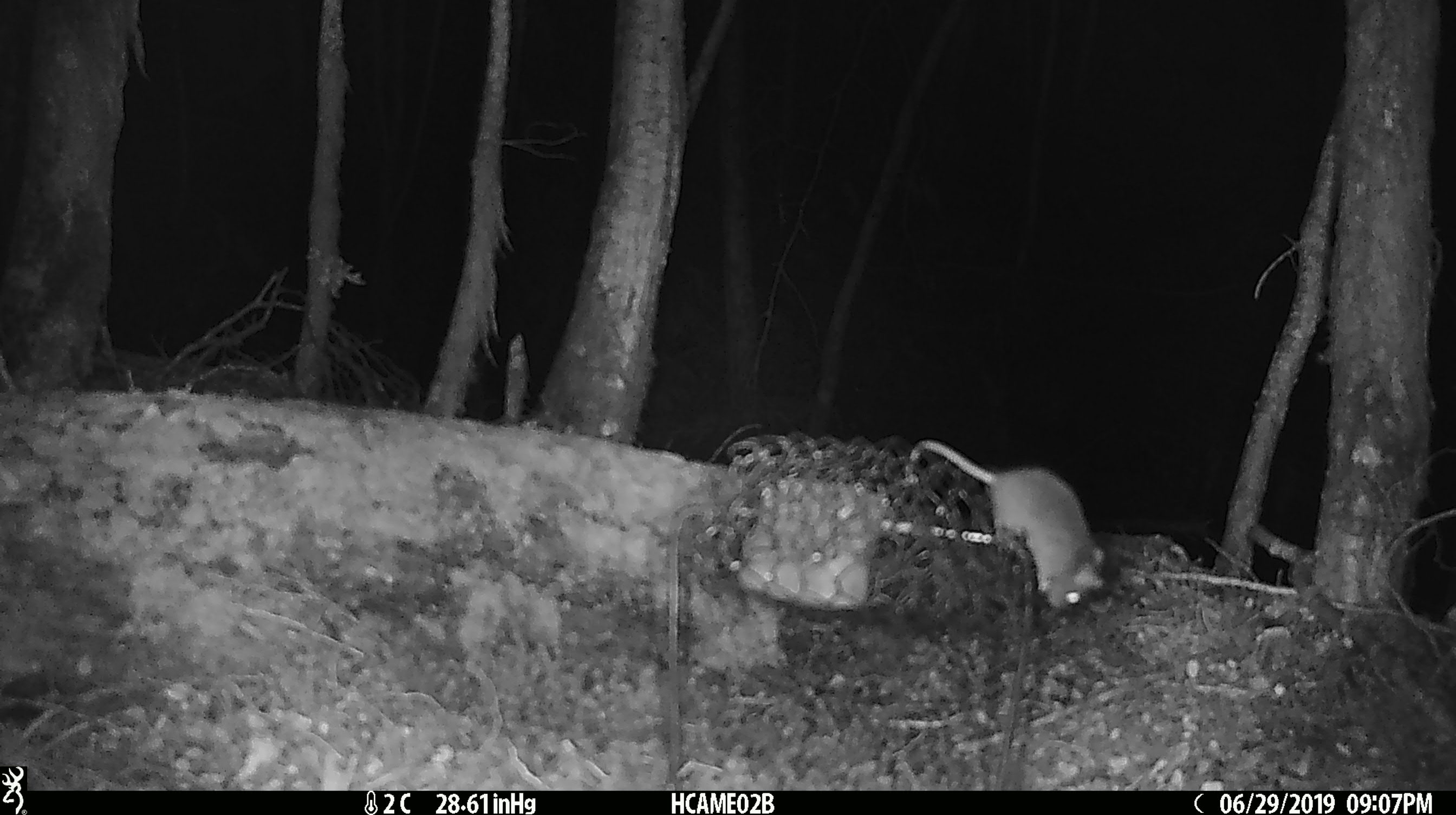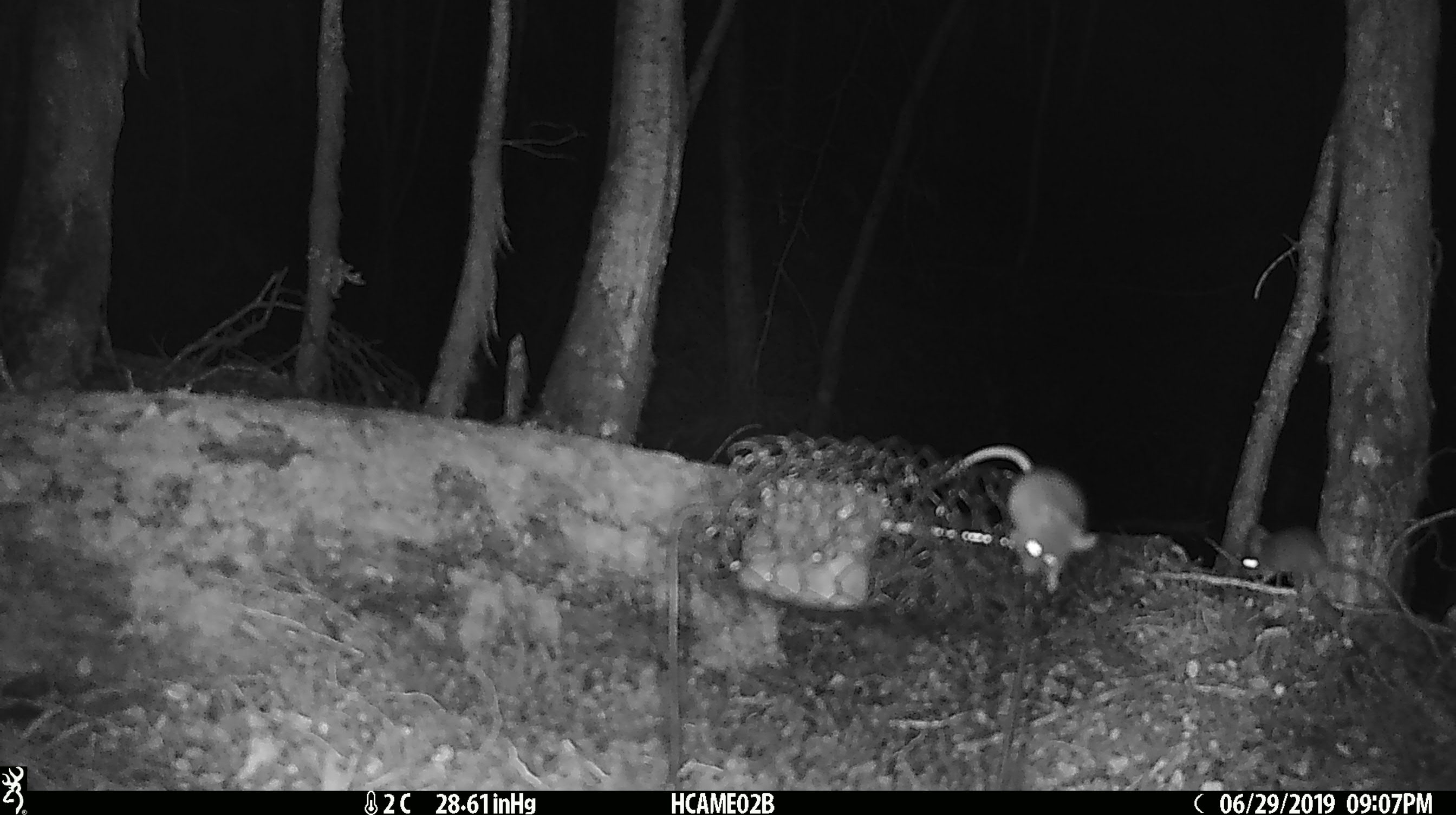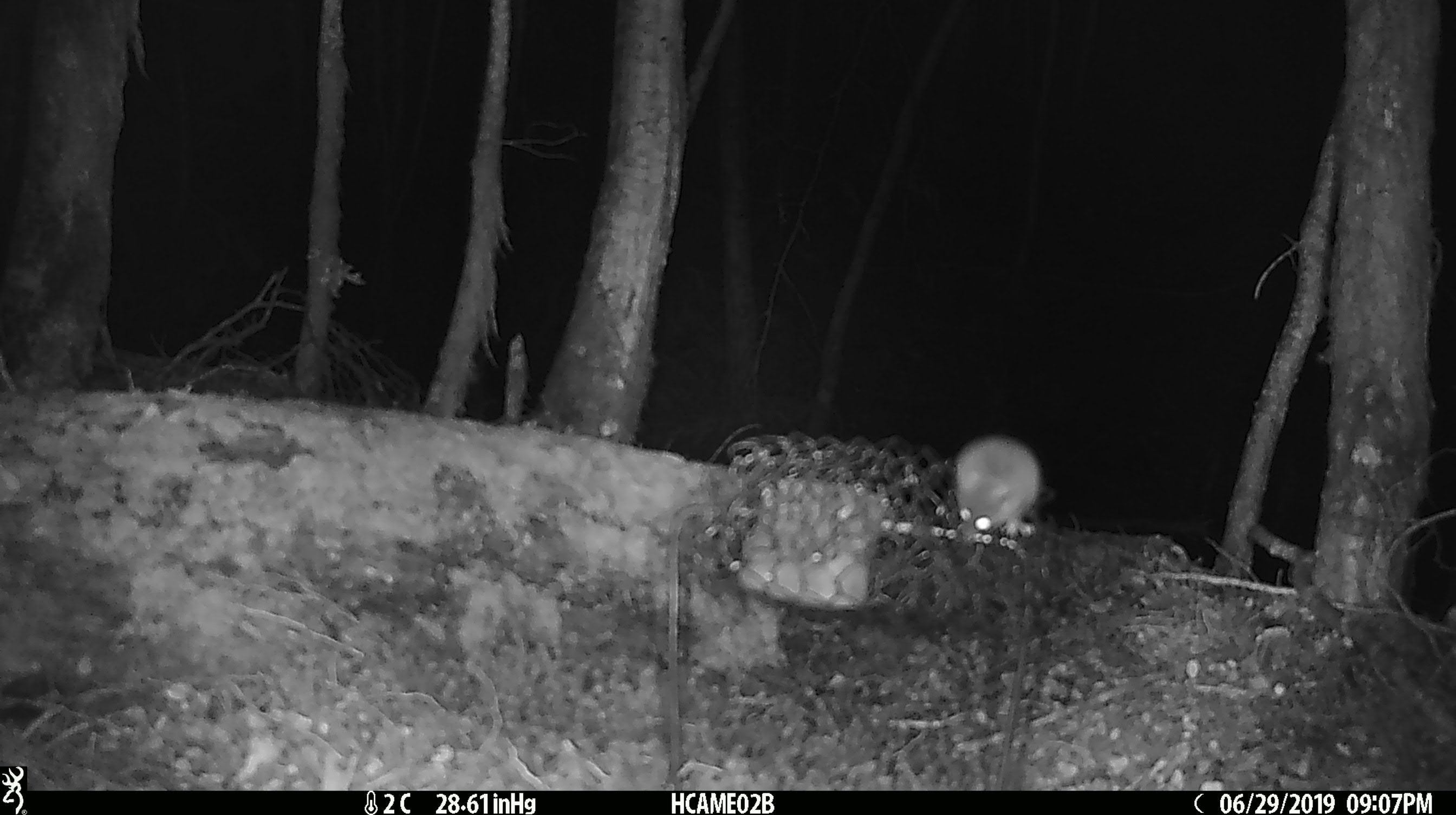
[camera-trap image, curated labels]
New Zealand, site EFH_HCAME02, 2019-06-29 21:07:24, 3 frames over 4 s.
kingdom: Animalia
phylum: Chordata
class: Mammalia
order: Rodentia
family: Muridae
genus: Mus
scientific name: Mus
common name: mouse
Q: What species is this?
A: Mouse (Mus).